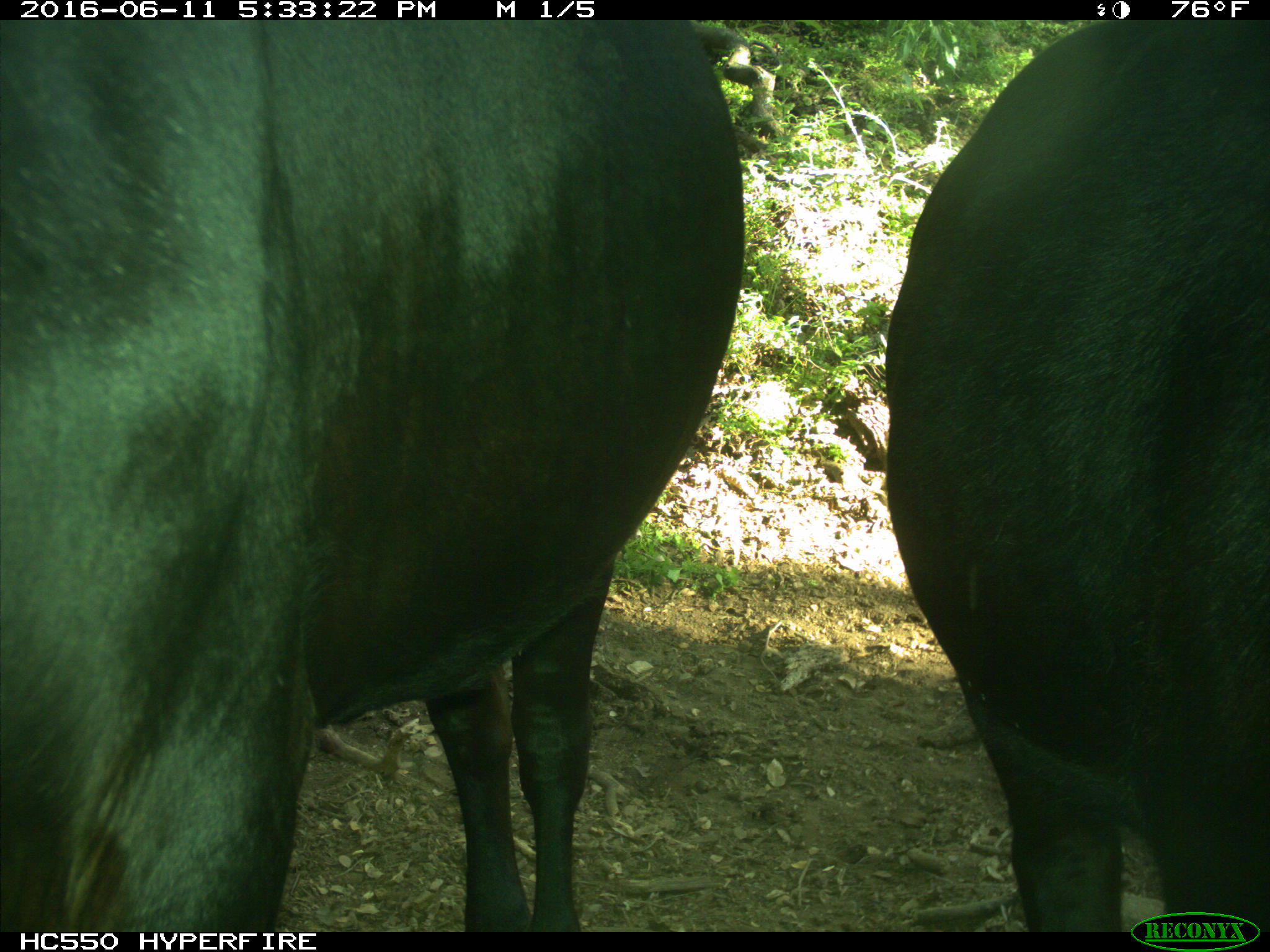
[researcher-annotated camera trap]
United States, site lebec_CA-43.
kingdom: Animalia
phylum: Chordata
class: Mammalia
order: Artiodactyla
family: Bovidae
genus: Bos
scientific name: Bos taurus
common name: domestic cow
Bos taurus (domestic cow).